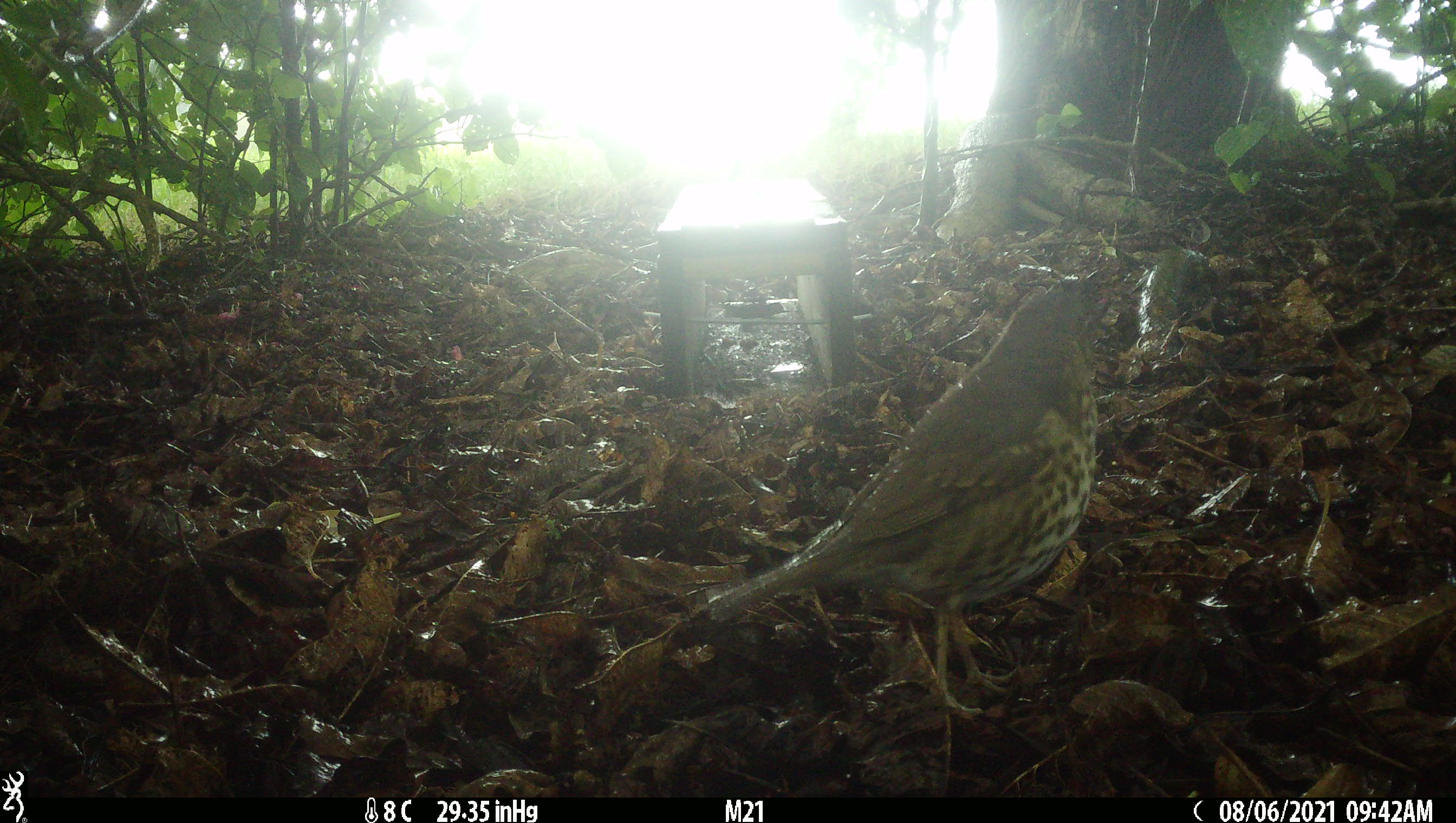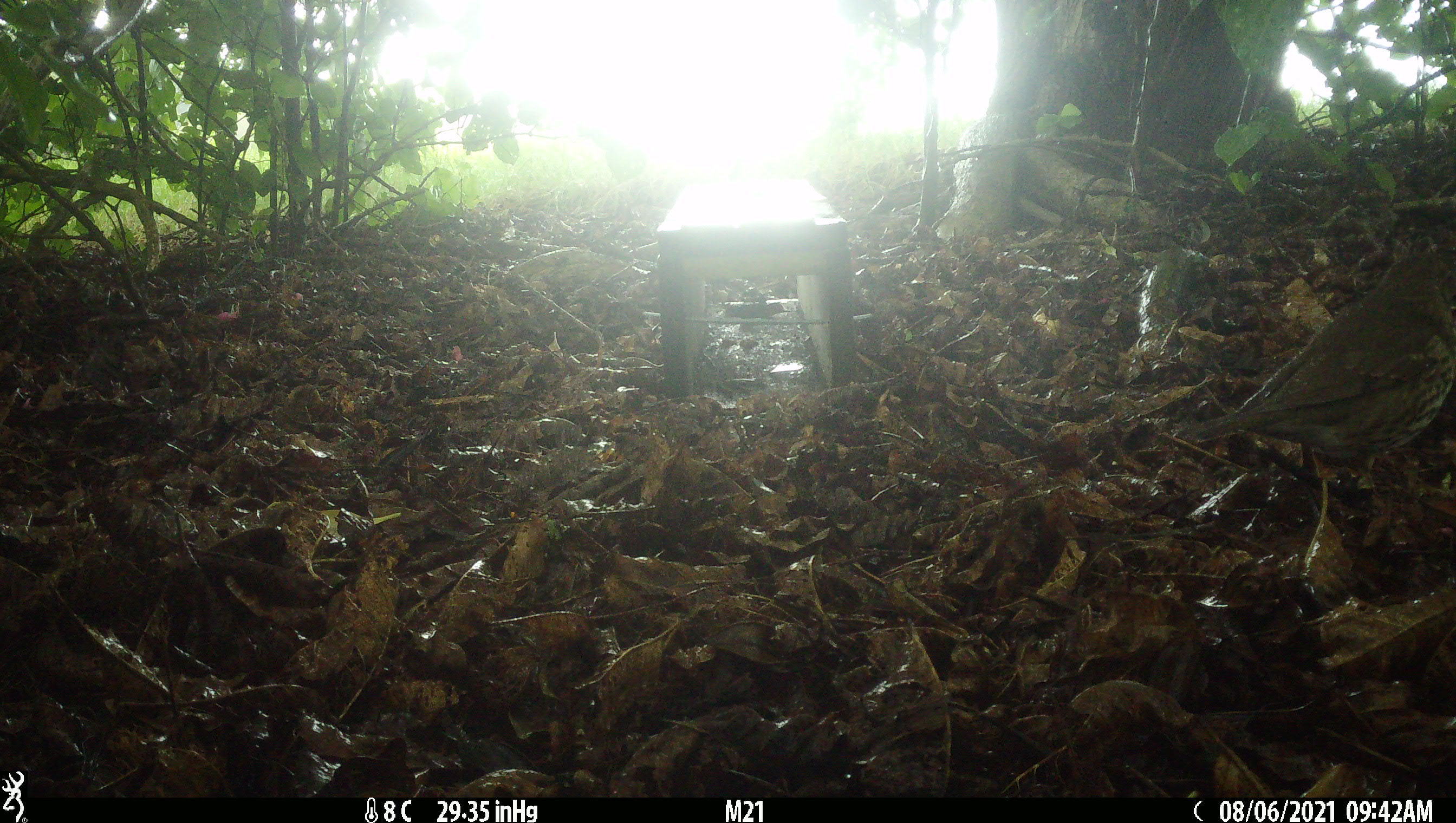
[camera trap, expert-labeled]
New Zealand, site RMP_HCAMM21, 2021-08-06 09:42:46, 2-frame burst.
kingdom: Animalia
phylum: Chordata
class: Aves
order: Passeriformes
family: Turdidae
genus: Turdus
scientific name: Turdus philomelos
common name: song thrush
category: thrush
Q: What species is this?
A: Thrush (song thrush) (Turdus philomelos).